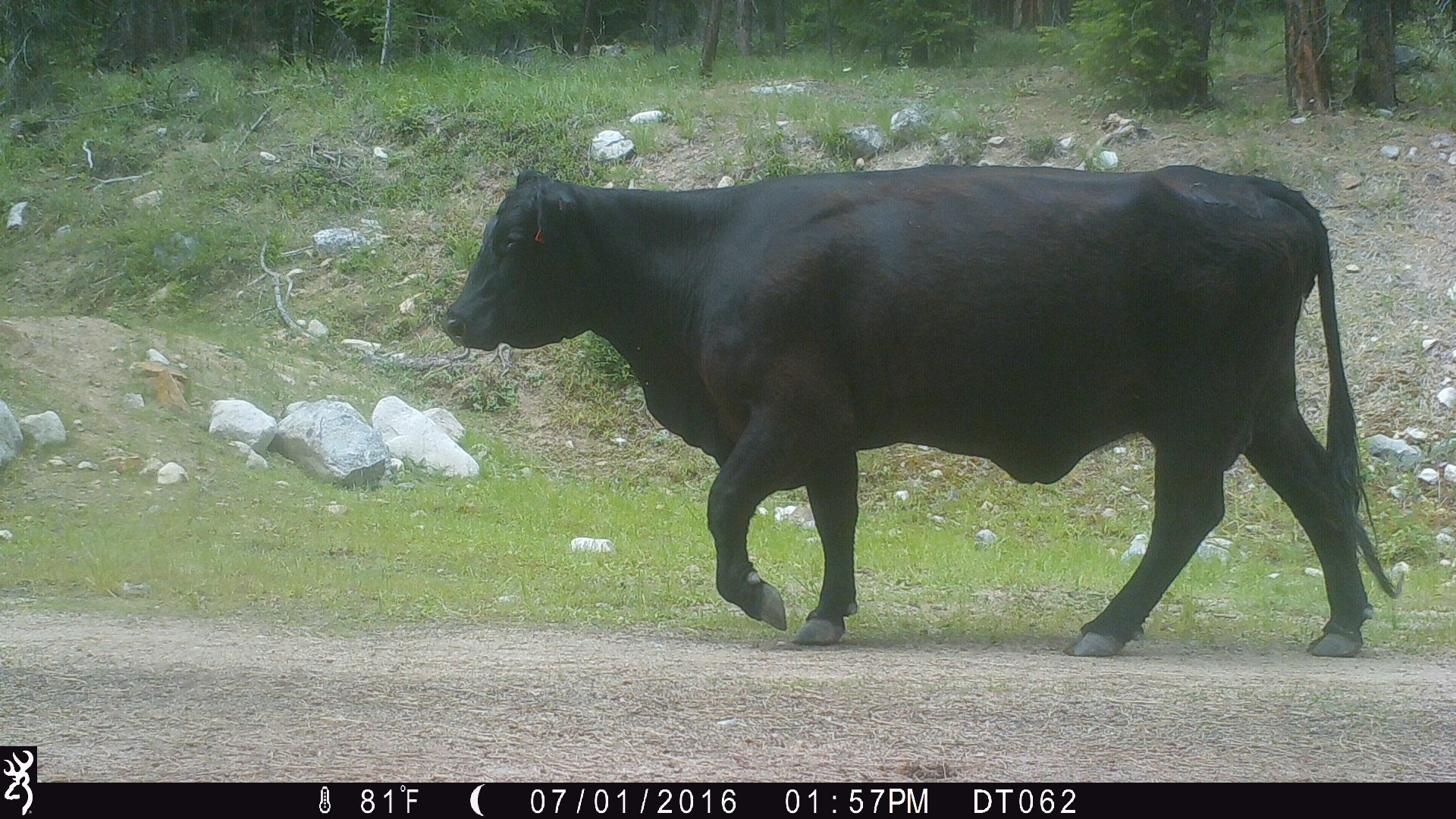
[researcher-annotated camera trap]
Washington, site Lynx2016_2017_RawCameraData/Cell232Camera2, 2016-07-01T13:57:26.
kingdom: Animalia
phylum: Chordata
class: Mammalia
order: Artiodactyla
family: Bovidae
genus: Bos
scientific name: Bos taurus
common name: domestic cattle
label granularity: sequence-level